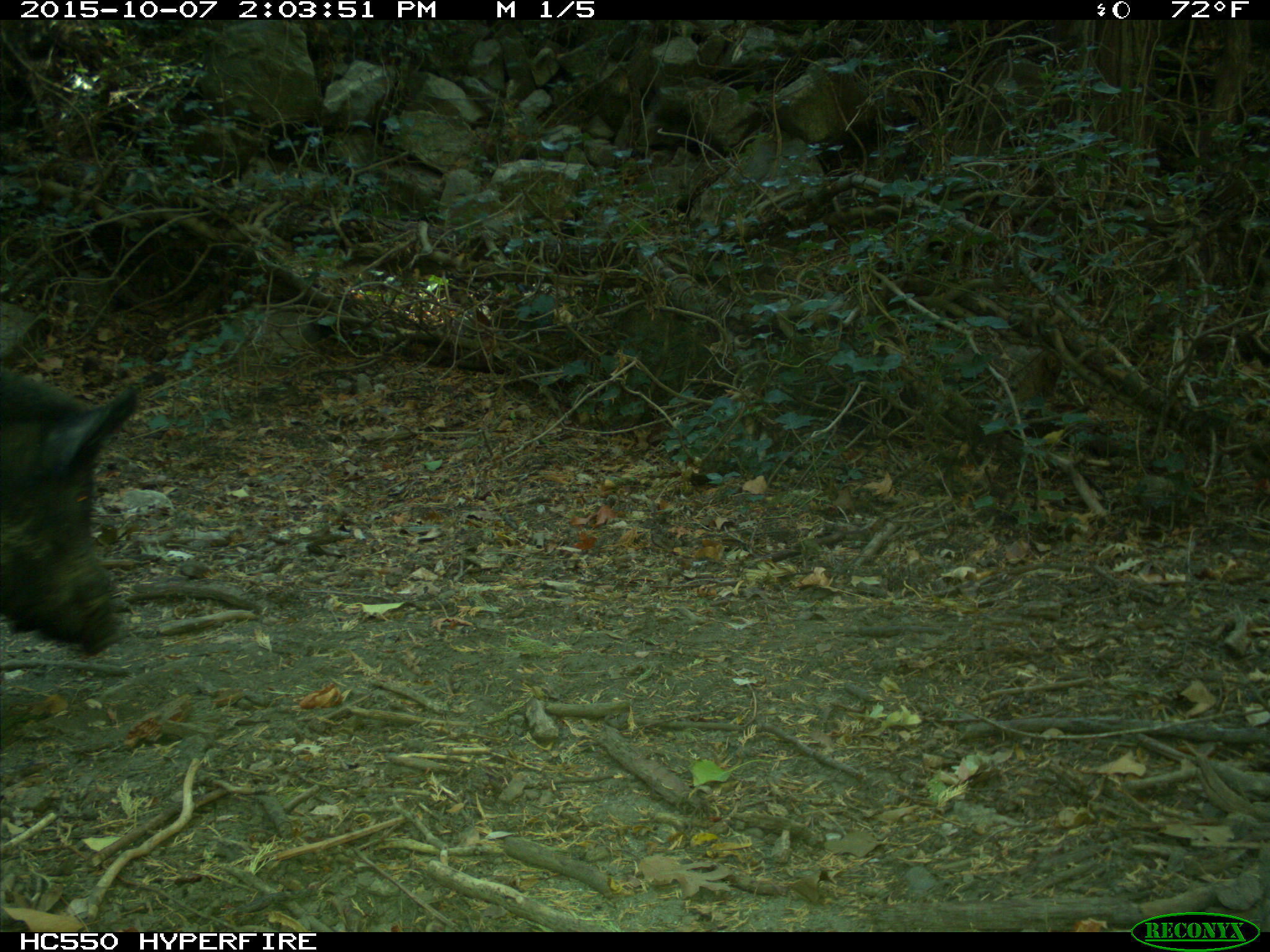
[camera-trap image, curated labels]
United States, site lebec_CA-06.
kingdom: Animalia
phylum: Chordata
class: Mammalia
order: Artiodactyla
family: Suidae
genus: Sus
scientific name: Sus scrofa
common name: wild boar